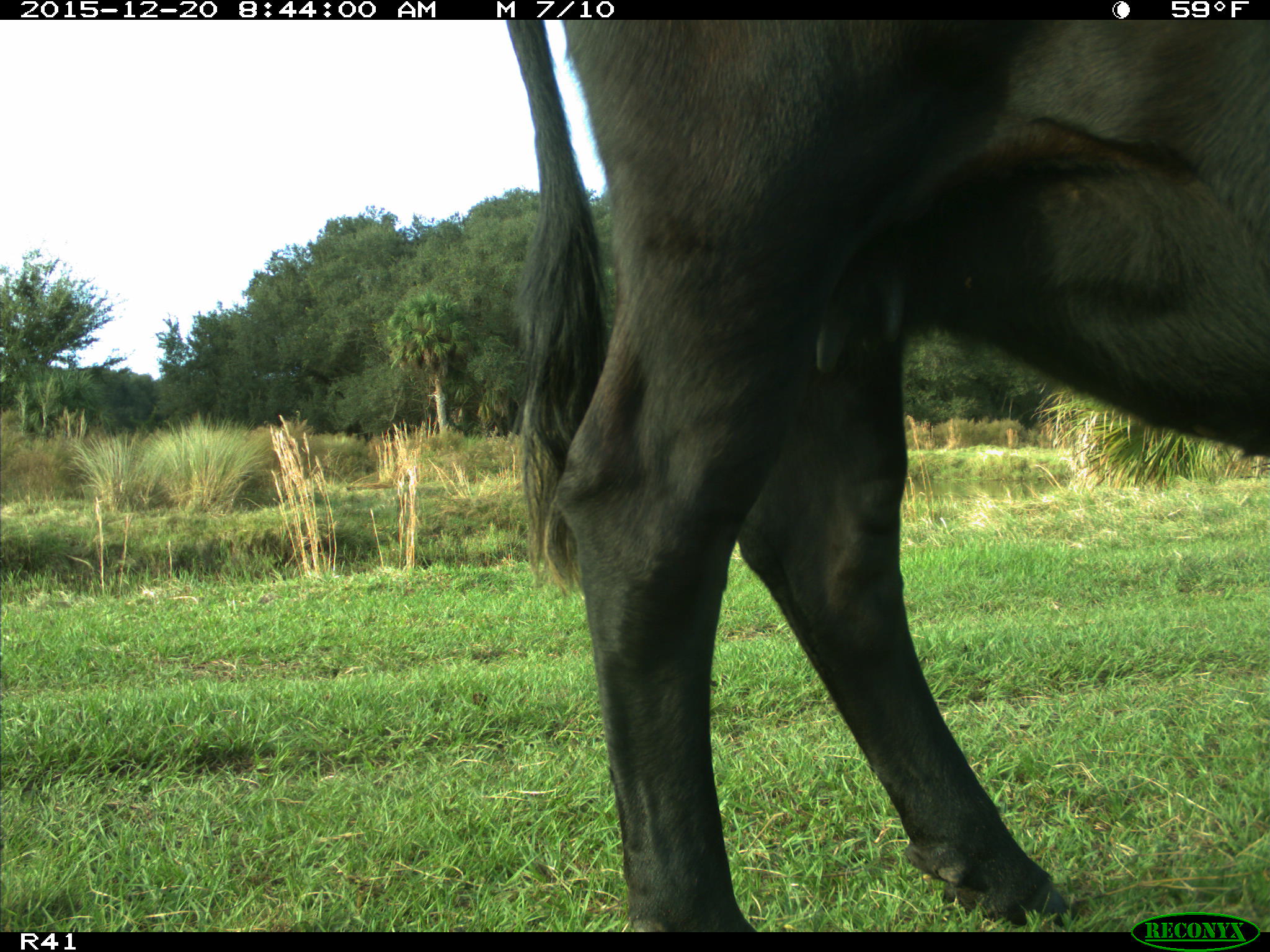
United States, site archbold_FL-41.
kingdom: Animalia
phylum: Chordata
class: Mammalia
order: Artiodactyla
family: Bovidae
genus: Bos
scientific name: Bos taurus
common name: domestic cow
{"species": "Bos taurus (domestic cow)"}